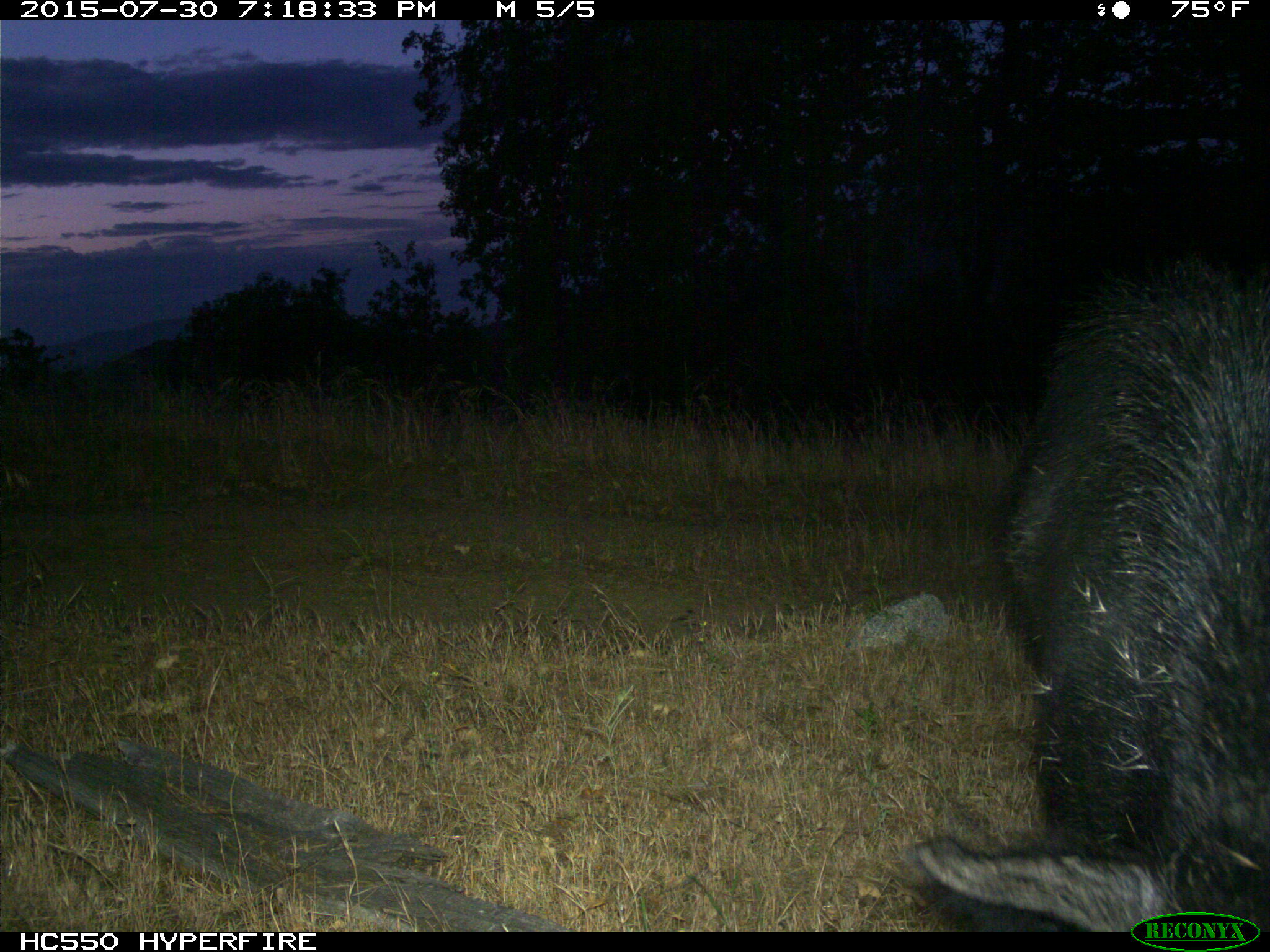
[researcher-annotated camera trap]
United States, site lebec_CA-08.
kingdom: Animalia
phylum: Chordata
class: Mammalia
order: Artiodactyla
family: Suidae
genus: Sus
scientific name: Sus scrofa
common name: wild boar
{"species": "Sus scrofa (wild boar)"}